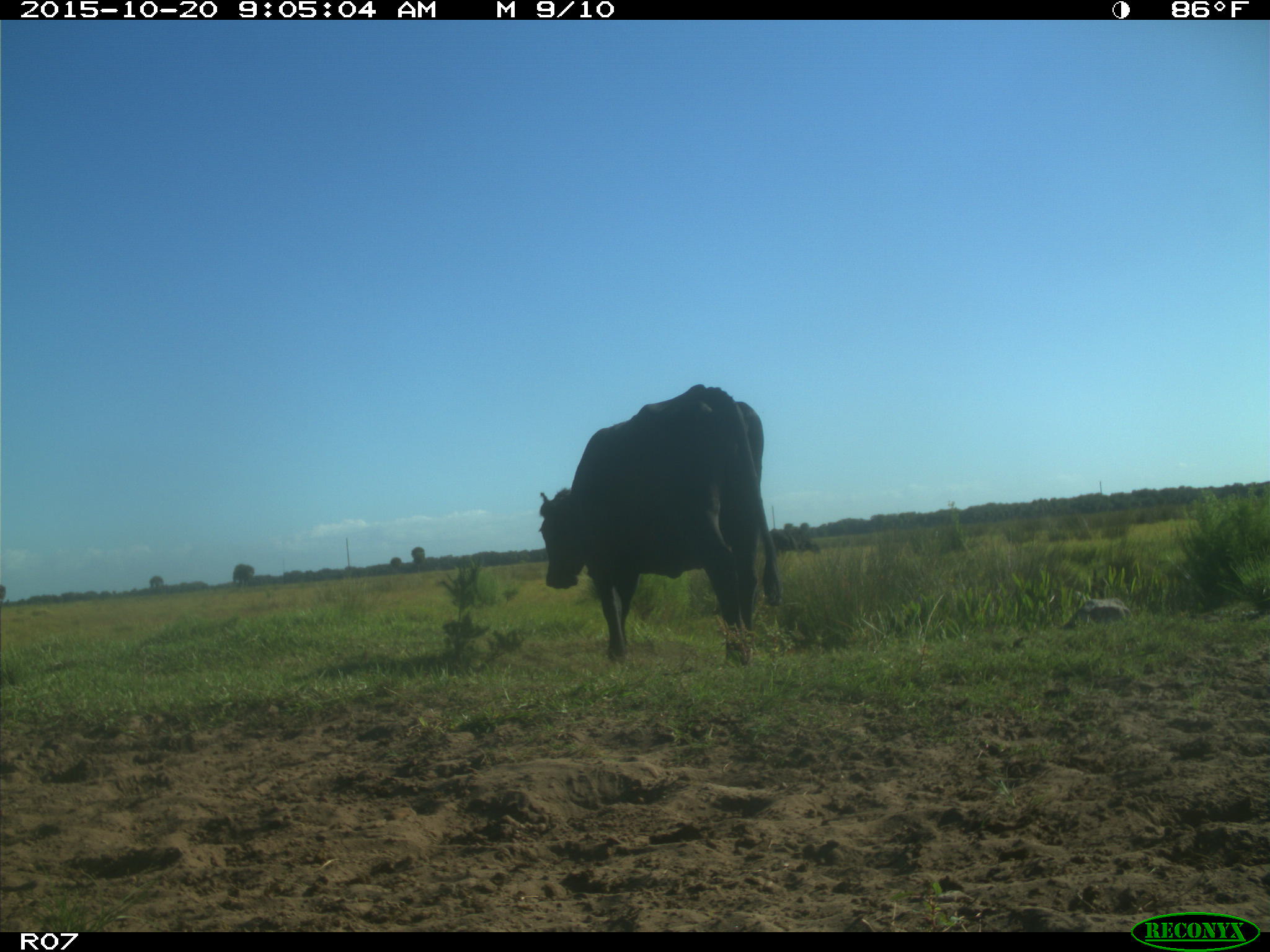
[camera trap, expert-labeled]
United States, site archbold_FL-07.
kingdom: Animalia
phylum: Chordata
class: Mammalia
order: Artiodactyla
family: Bovidae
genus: Bos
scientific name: Bos taurus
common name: domestic cow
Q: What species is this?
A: Bos taurus (domestic cow).